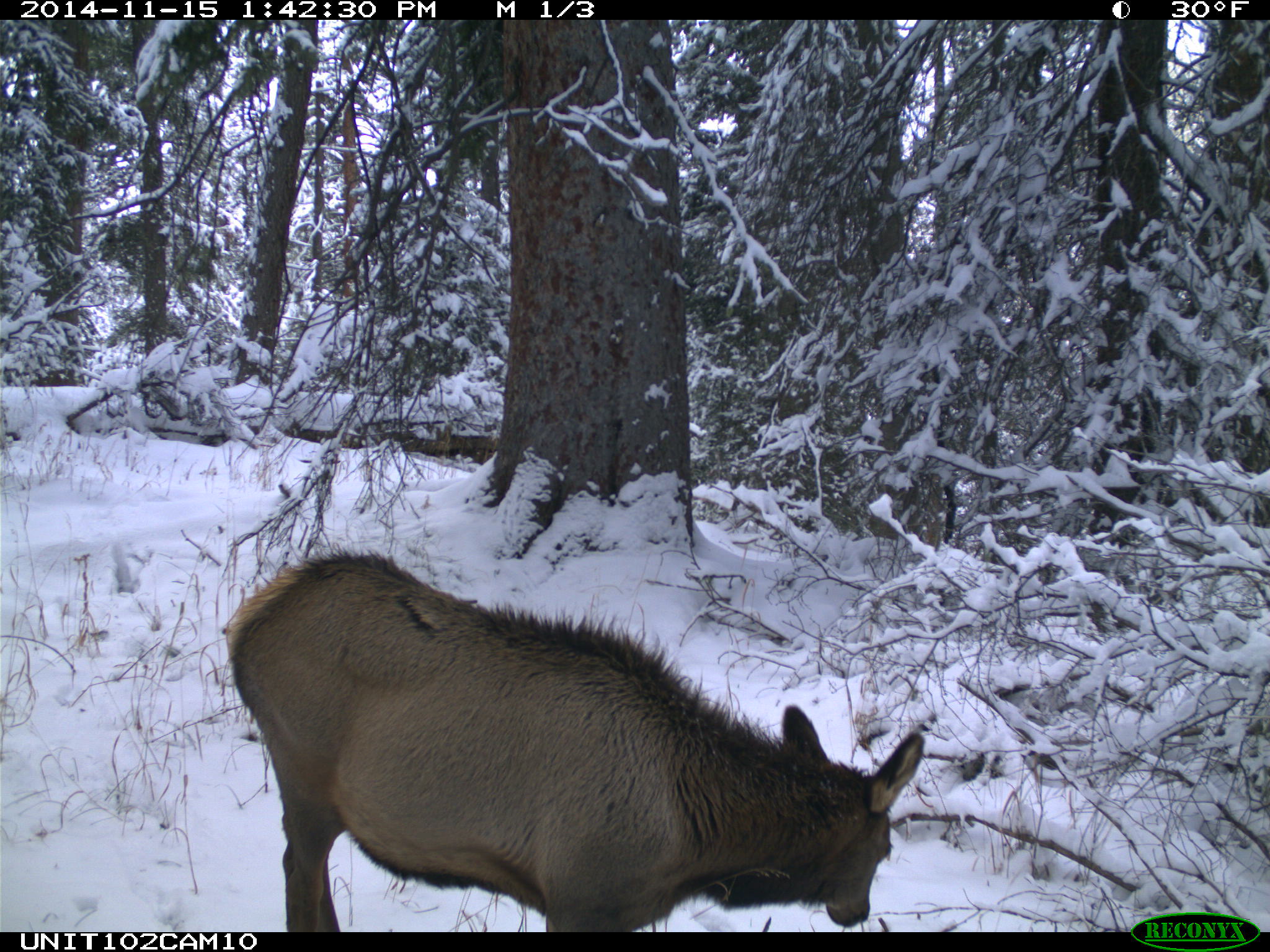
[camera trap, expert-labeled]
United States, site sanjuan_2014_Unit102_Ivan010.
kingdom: Animalia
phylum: Chordata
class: Mammalia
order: Artiodactyla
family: Cervidae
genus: Cervus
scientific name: Cervus elaphus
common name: red deer